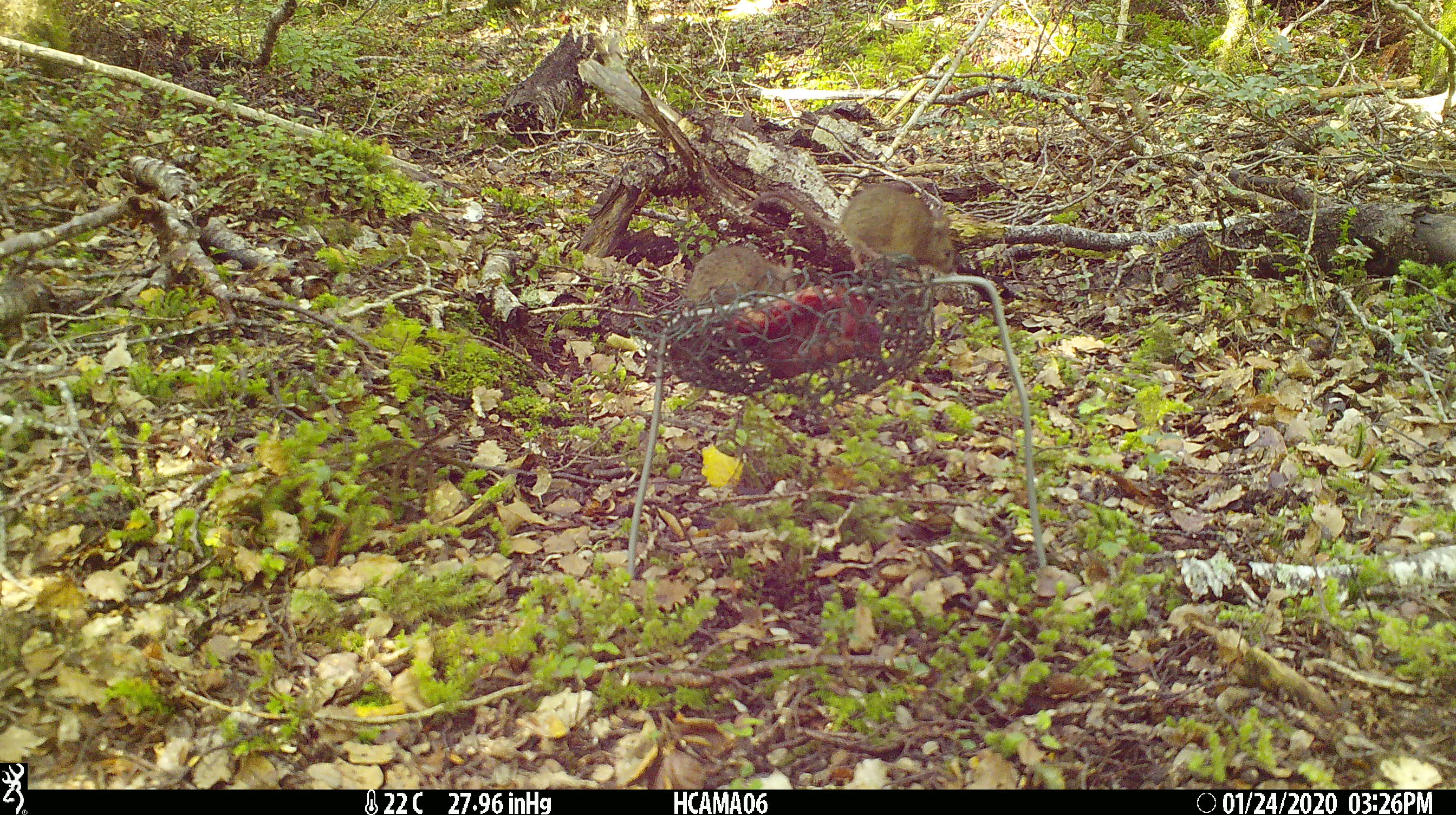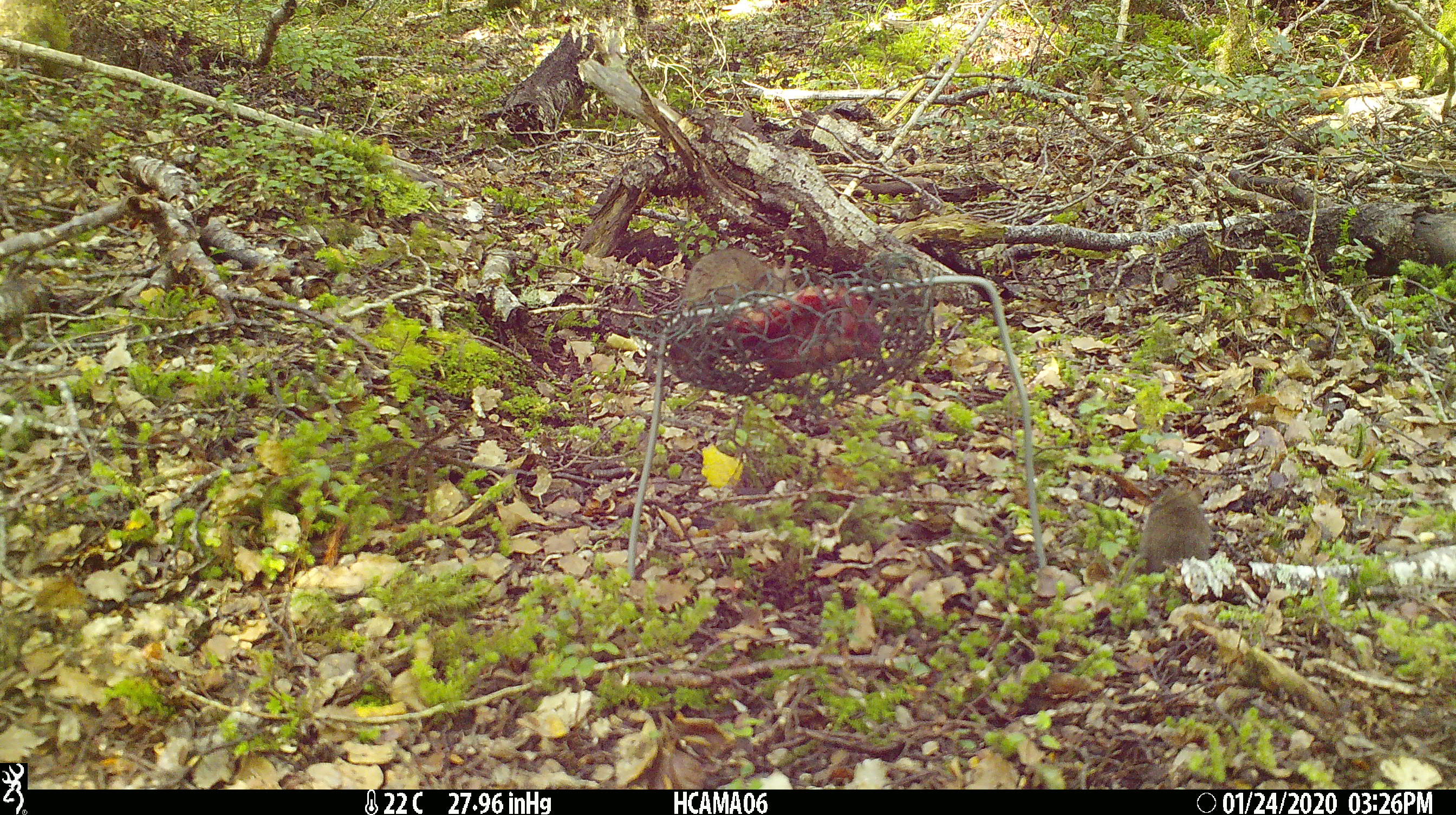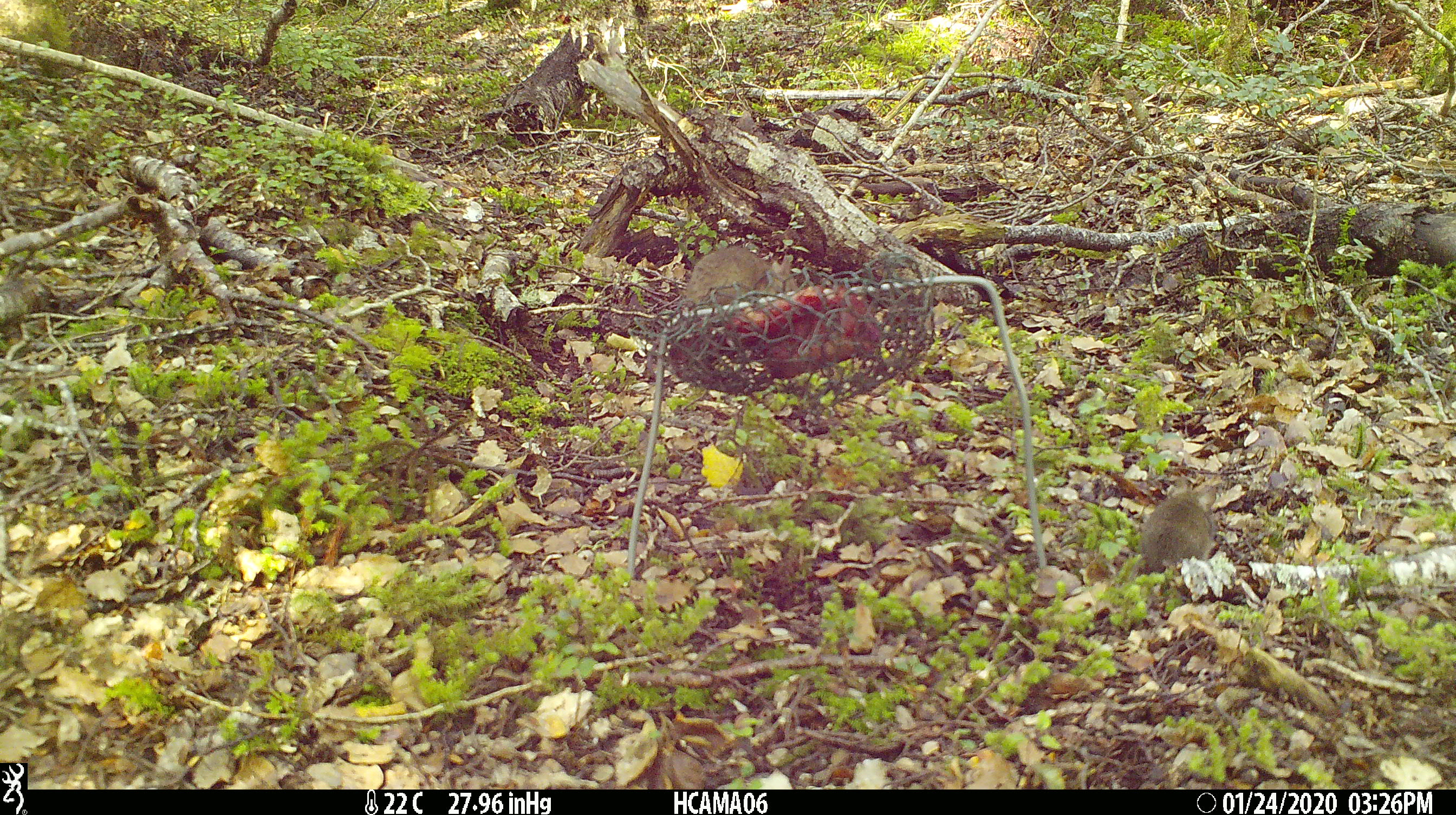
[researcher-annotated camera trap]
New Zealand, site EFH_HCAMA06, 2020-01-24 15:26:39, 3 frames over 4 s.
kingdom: Animalia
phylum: Chordata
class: Mammalia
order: Rodentia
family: Muridae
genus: Mus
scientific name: Mus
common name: mouse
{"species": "mouse (Mus)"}